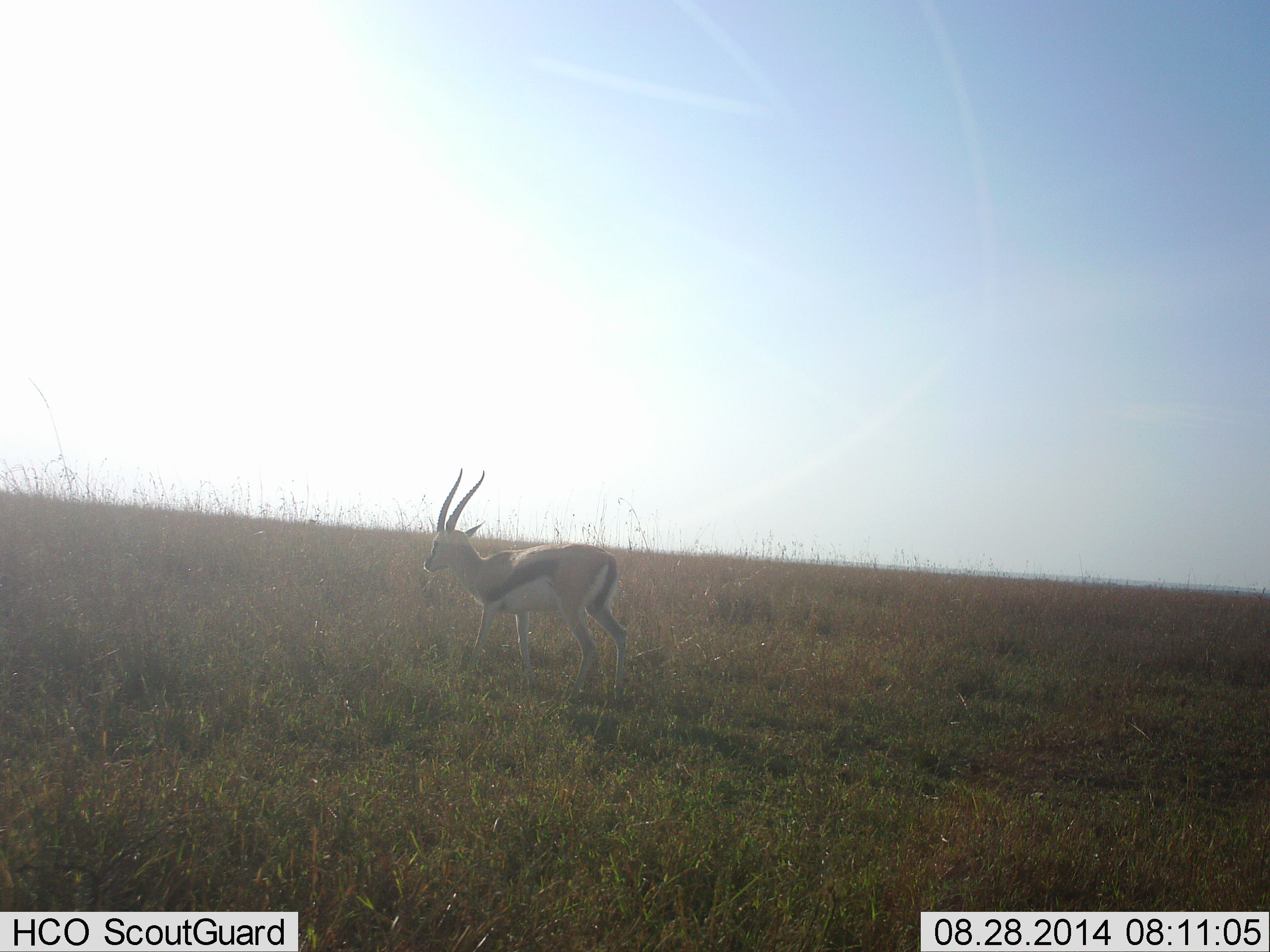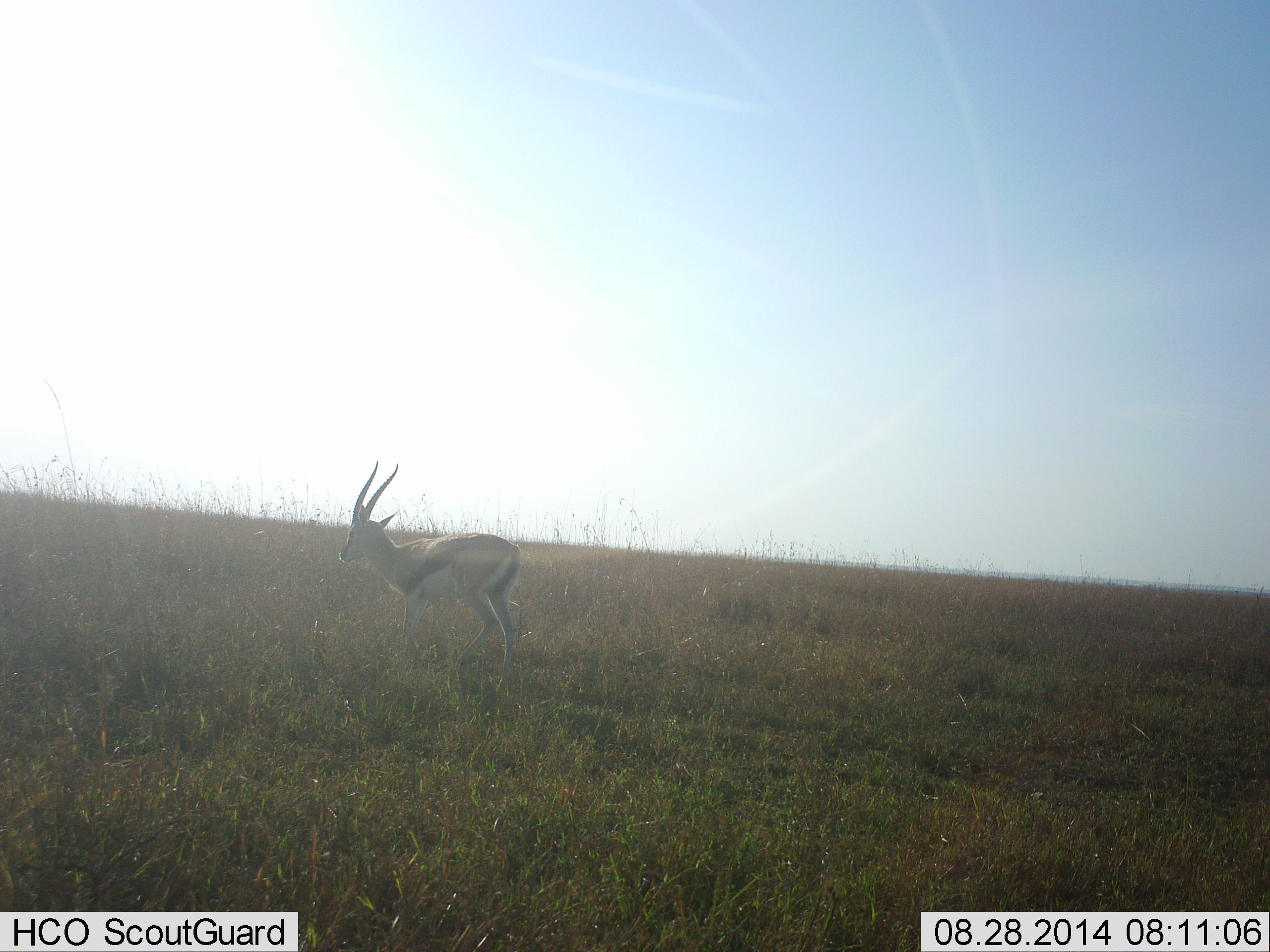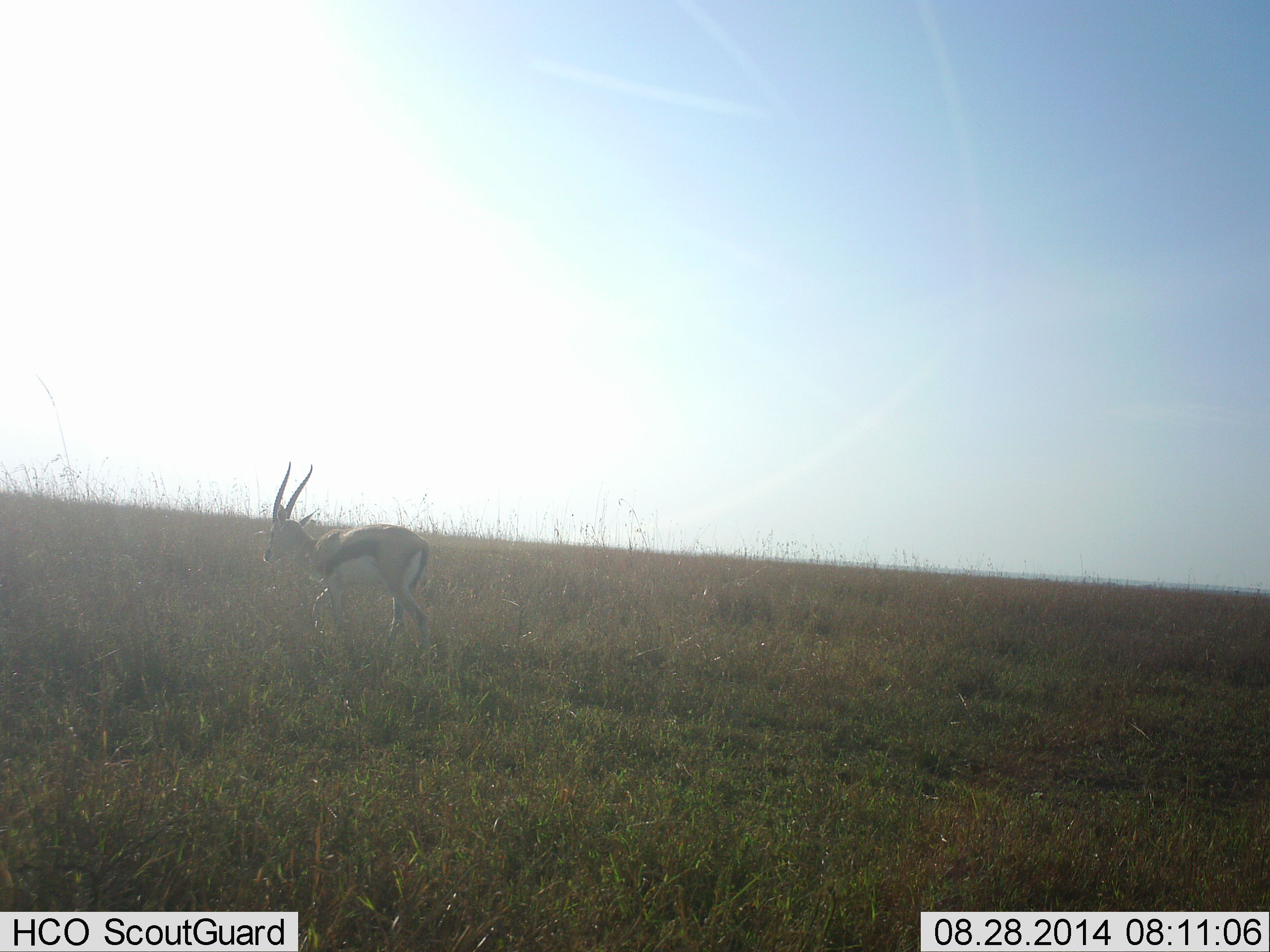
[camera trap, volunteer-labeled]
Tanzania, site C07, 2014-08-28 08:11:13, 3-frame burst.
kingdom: Animalia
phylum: Chordata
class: Mammalia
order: Artiodactyla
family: Bovidae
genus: Eudorcas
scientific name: Eudorcas thomsonii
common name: thomson's gazelle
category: gazellethomsons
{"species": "gazellethomsons (thomson's gazelle) (Eudorcas thomsonii)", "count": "1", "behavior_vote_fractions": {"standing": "10%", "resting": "0%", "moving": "90%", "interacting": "0%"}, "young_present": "0%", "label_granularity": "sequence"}